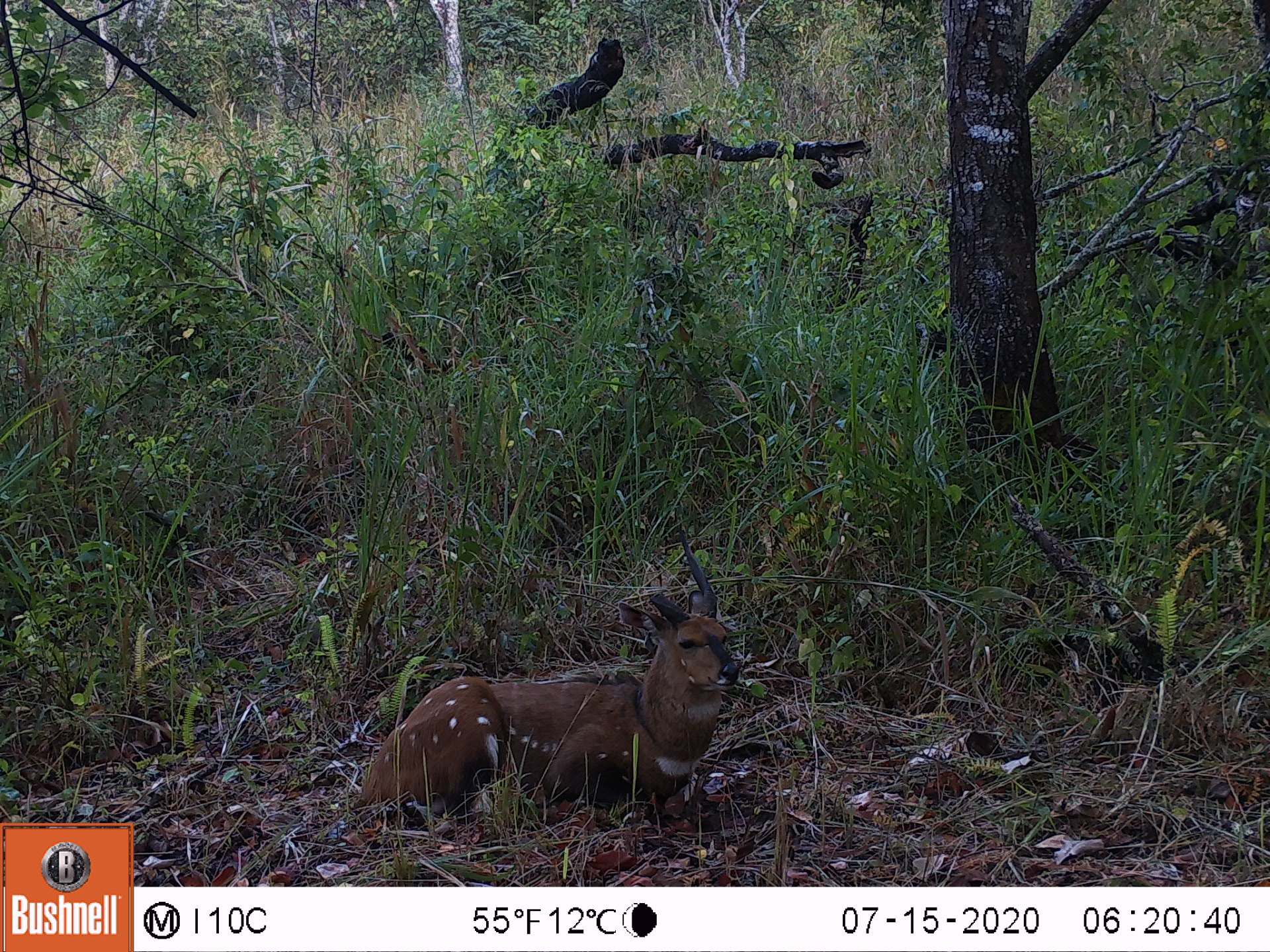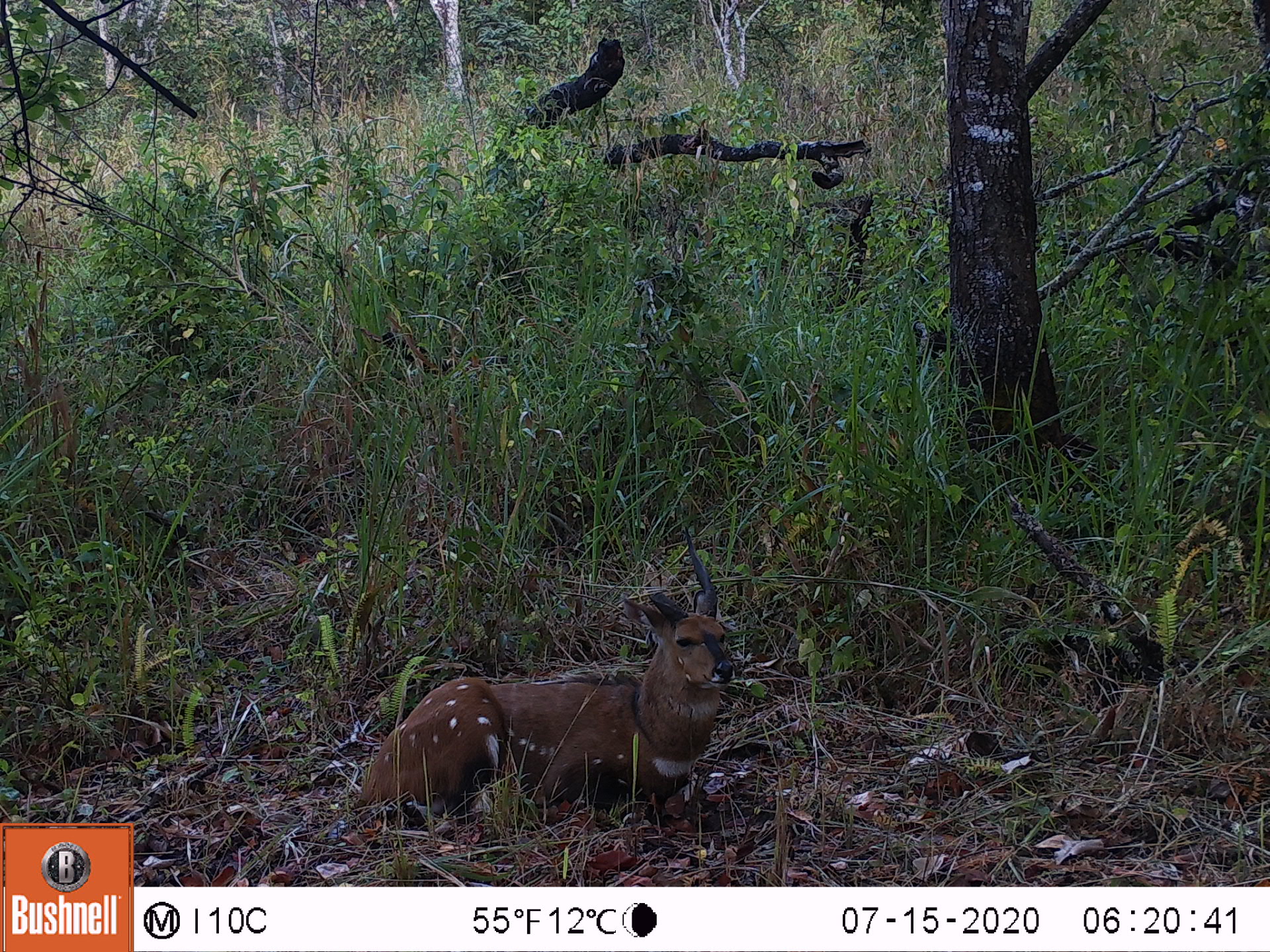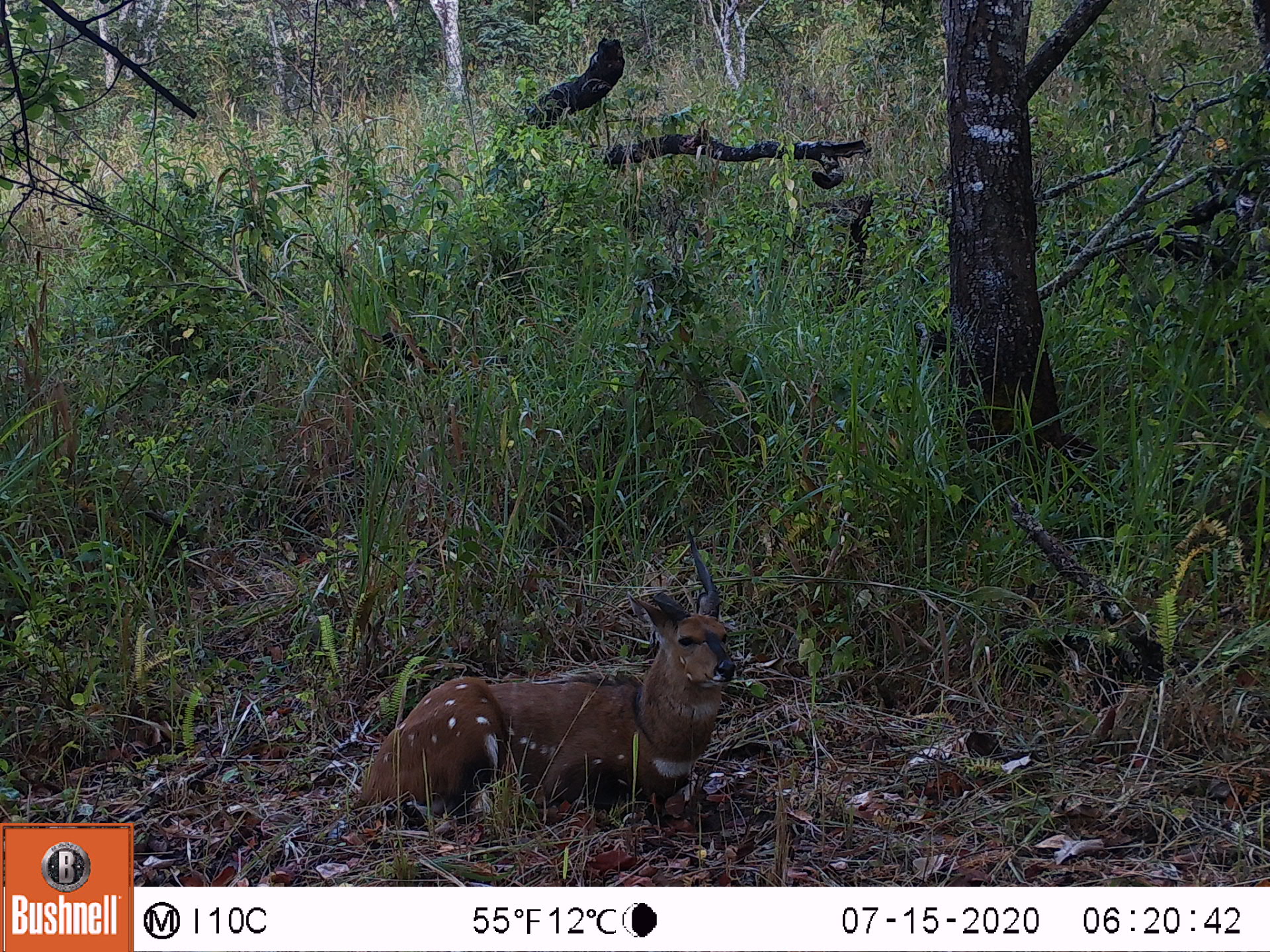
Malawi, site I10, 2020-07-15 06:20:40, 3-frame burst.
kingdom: Animalia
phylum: Chordata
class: Mammalia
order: Artiodactyla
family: Bovidae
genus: Tragelaphus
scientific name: Tragelaphus sylvaticus sylvaticus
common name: cape bushbuck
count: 1